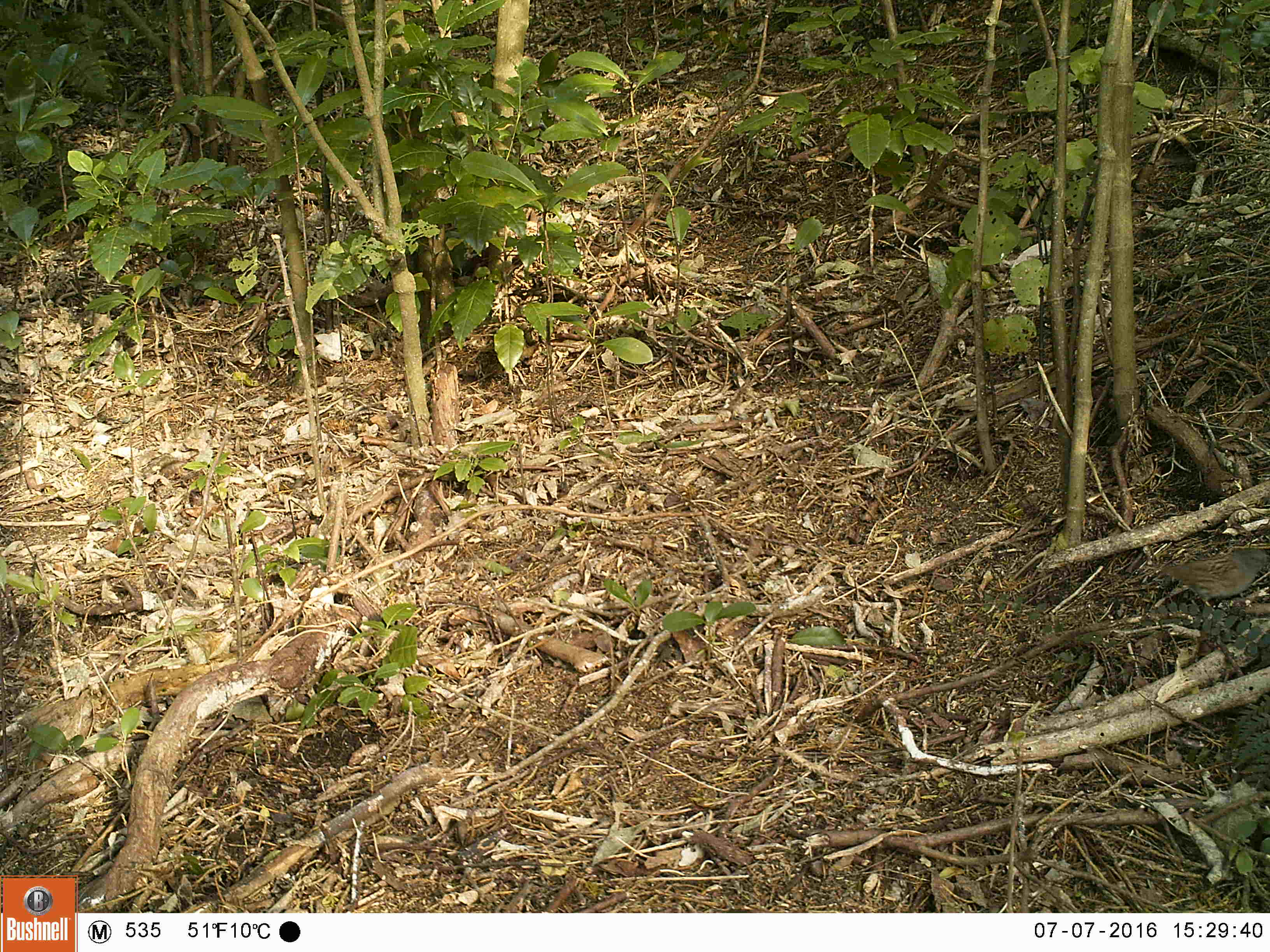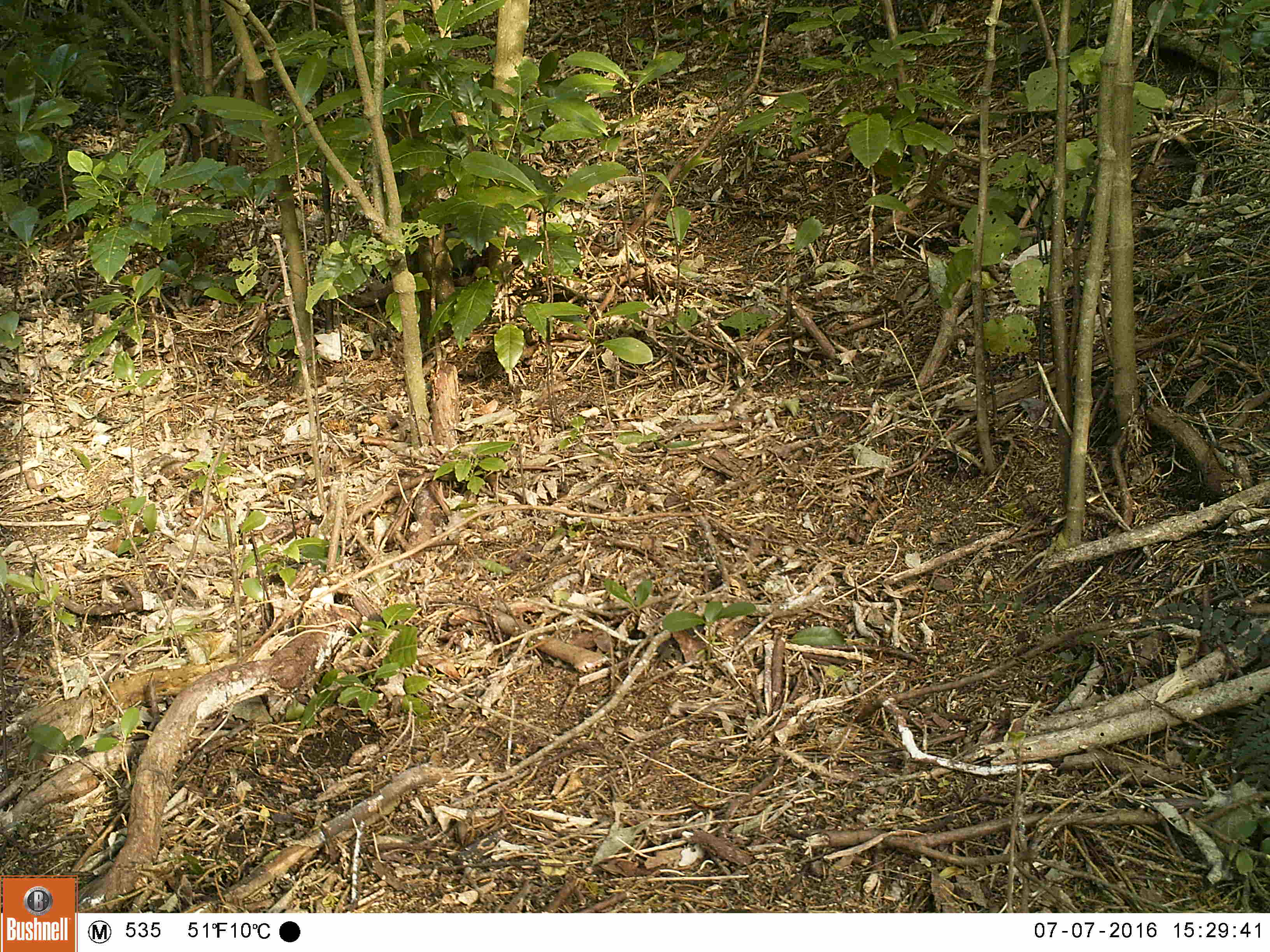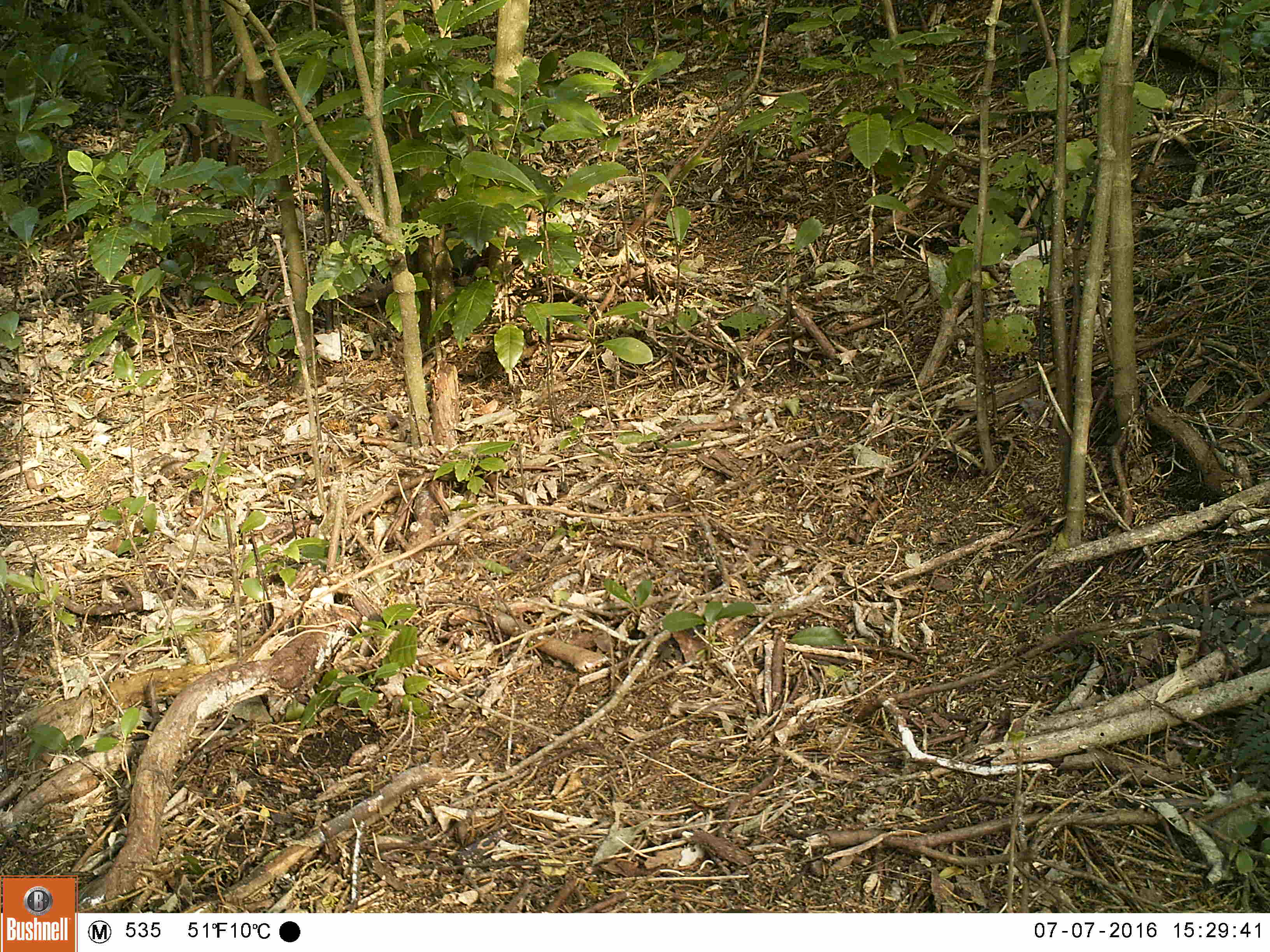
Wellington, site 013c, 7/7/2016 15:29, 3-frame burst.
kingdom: Animalia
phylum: Chordata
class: Aves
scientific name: Aves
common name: bird